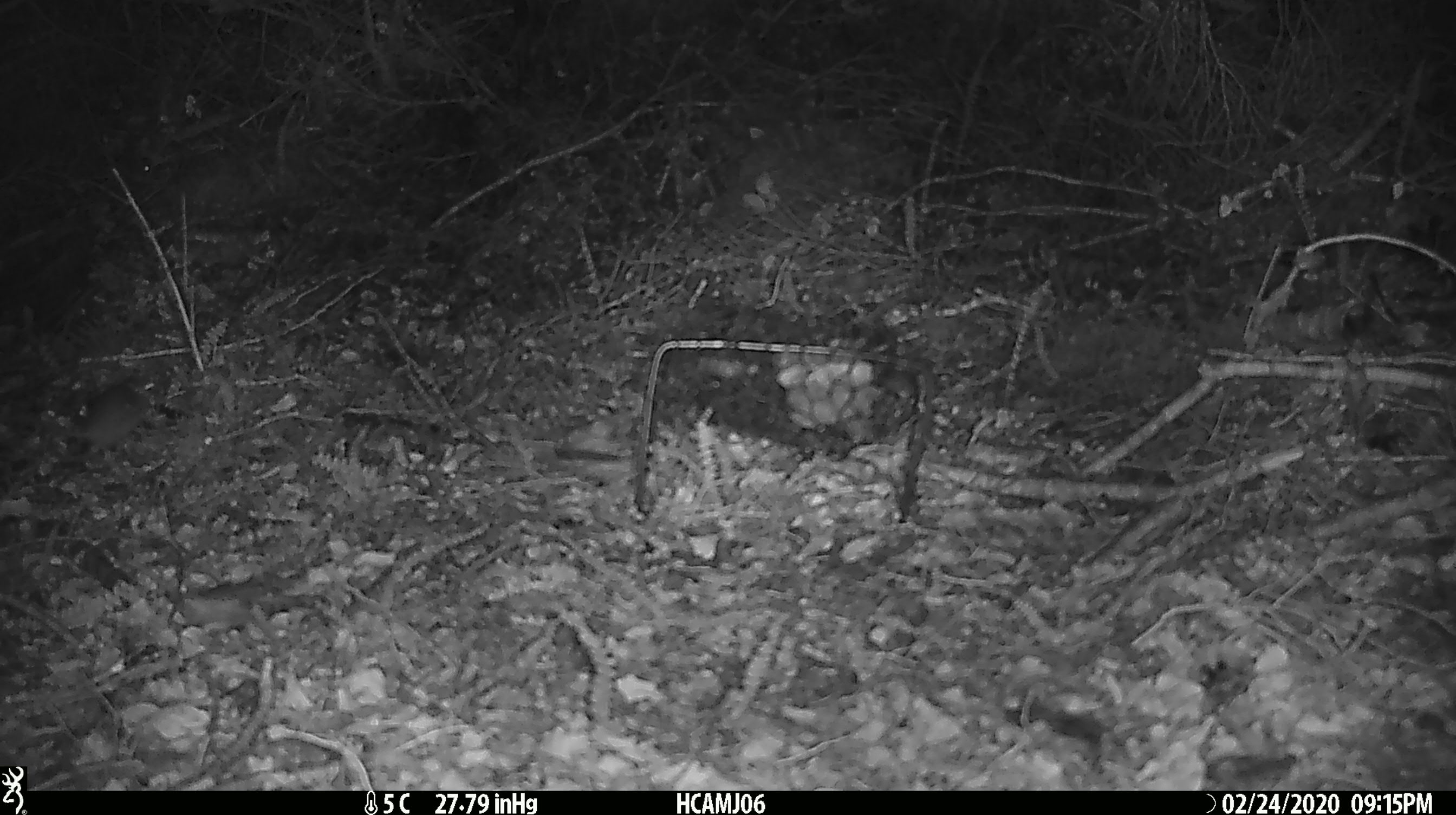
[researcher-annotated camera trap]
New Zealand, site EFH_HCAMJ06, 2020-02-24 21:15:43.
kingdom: Animalia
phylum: Chordata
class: Mammalia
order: Rodentia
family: Muridae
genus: Mus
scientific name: Mus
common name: mouse